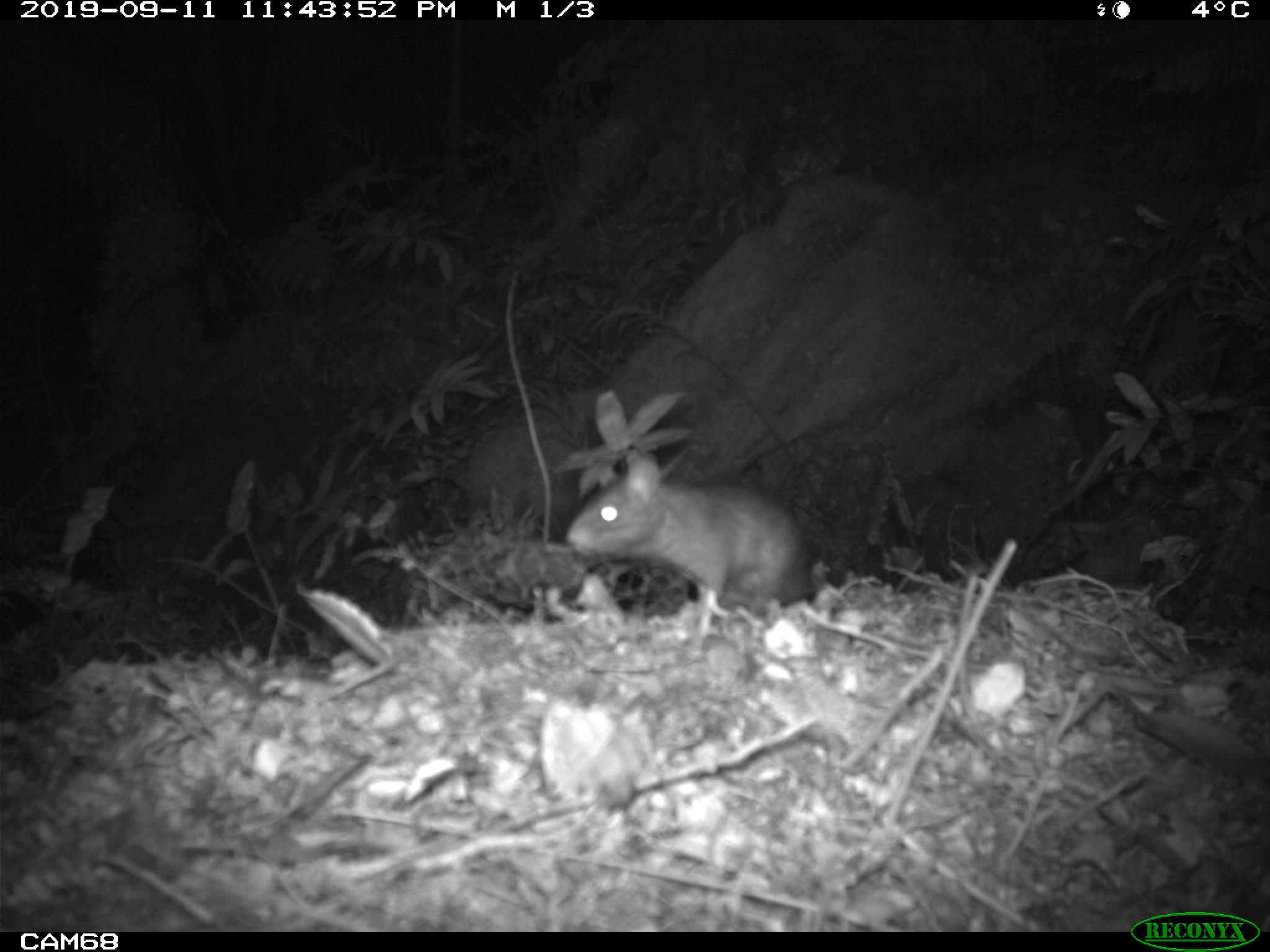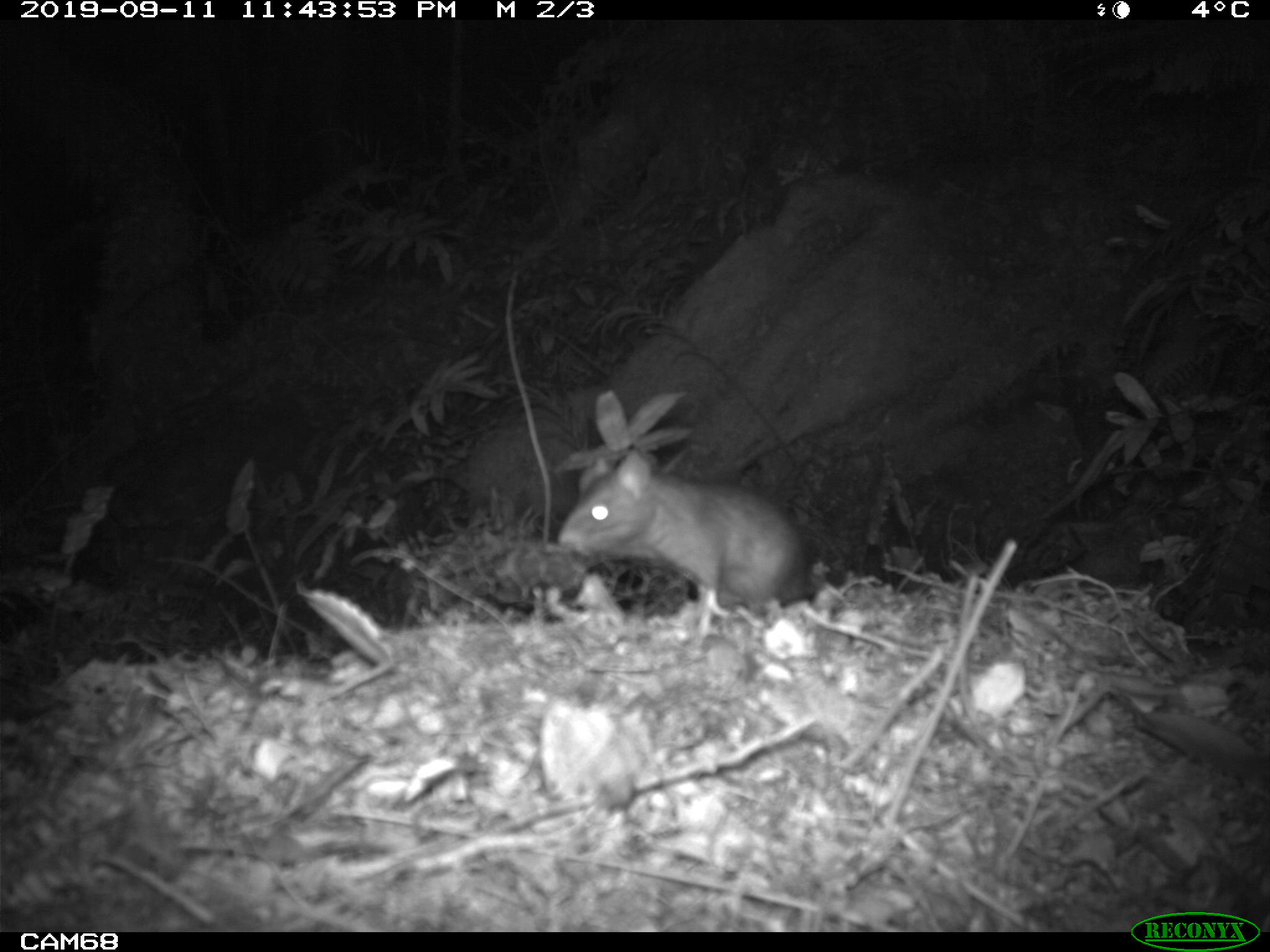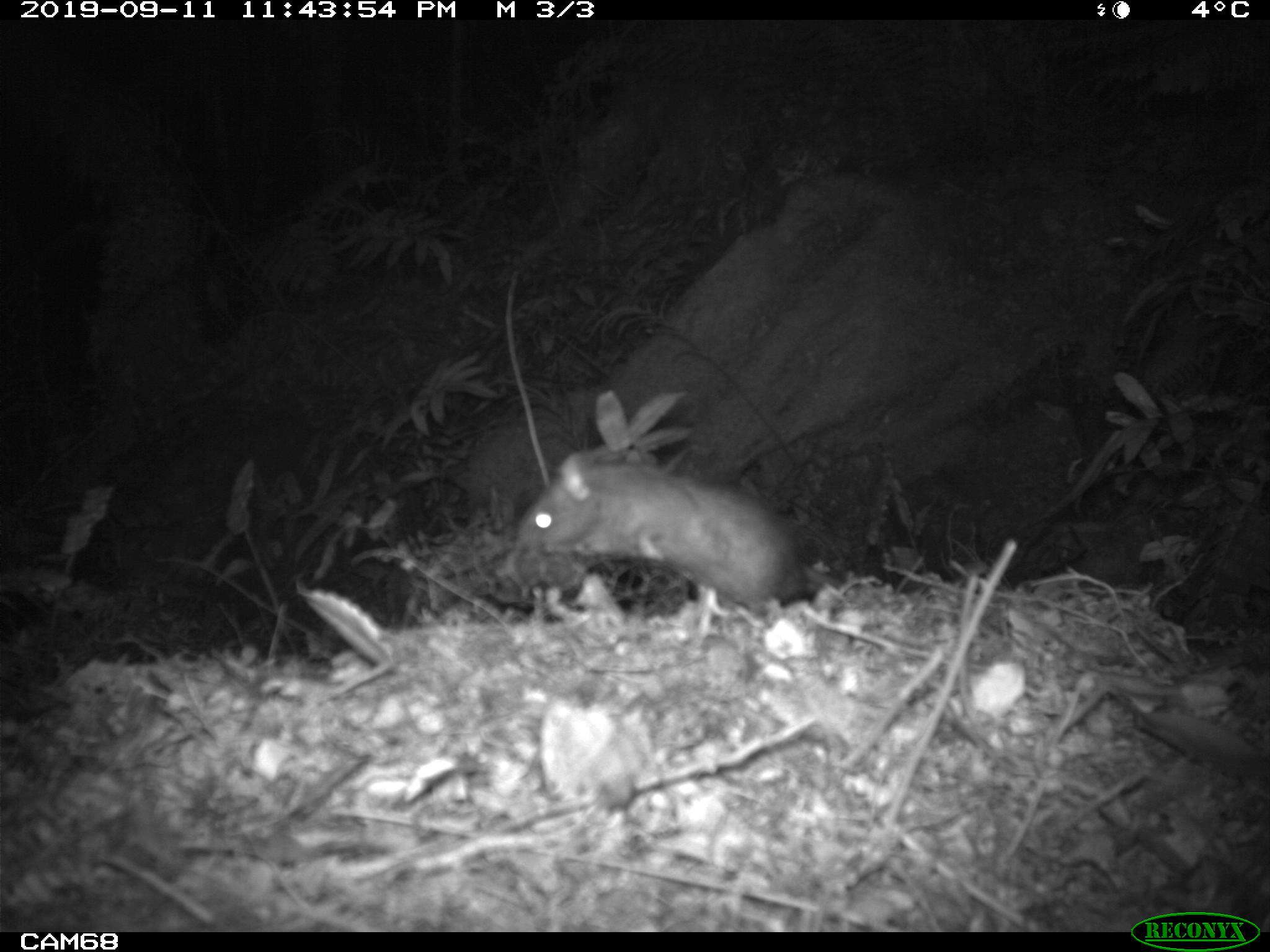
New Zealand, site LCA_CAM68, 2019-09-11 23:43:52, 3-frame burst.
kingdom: Animalia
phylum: Chordata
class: Mammalia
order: Rodentia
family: Muridae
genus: Rattus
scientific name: Rattus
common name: rat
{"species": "rat (Rattus)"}